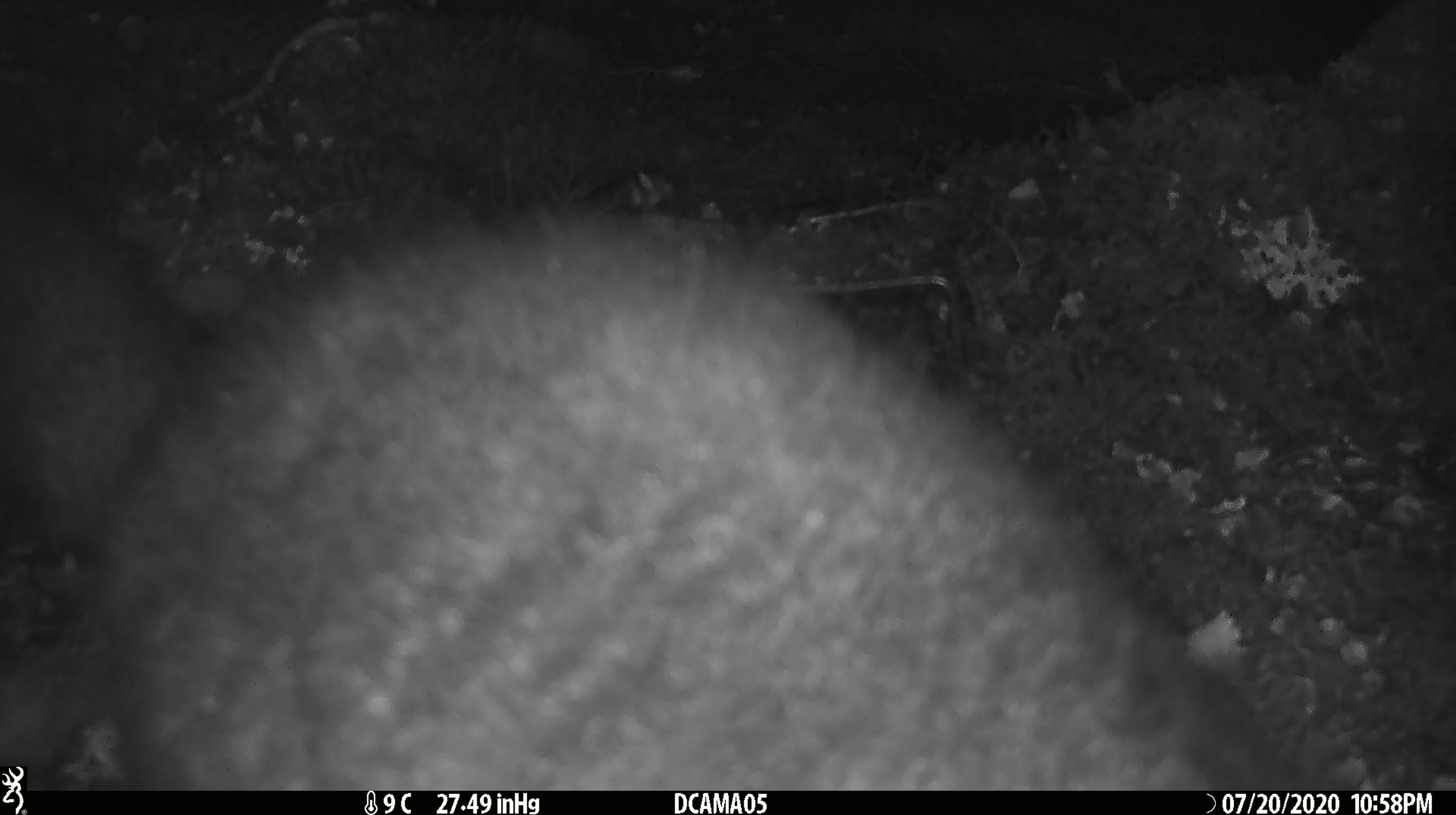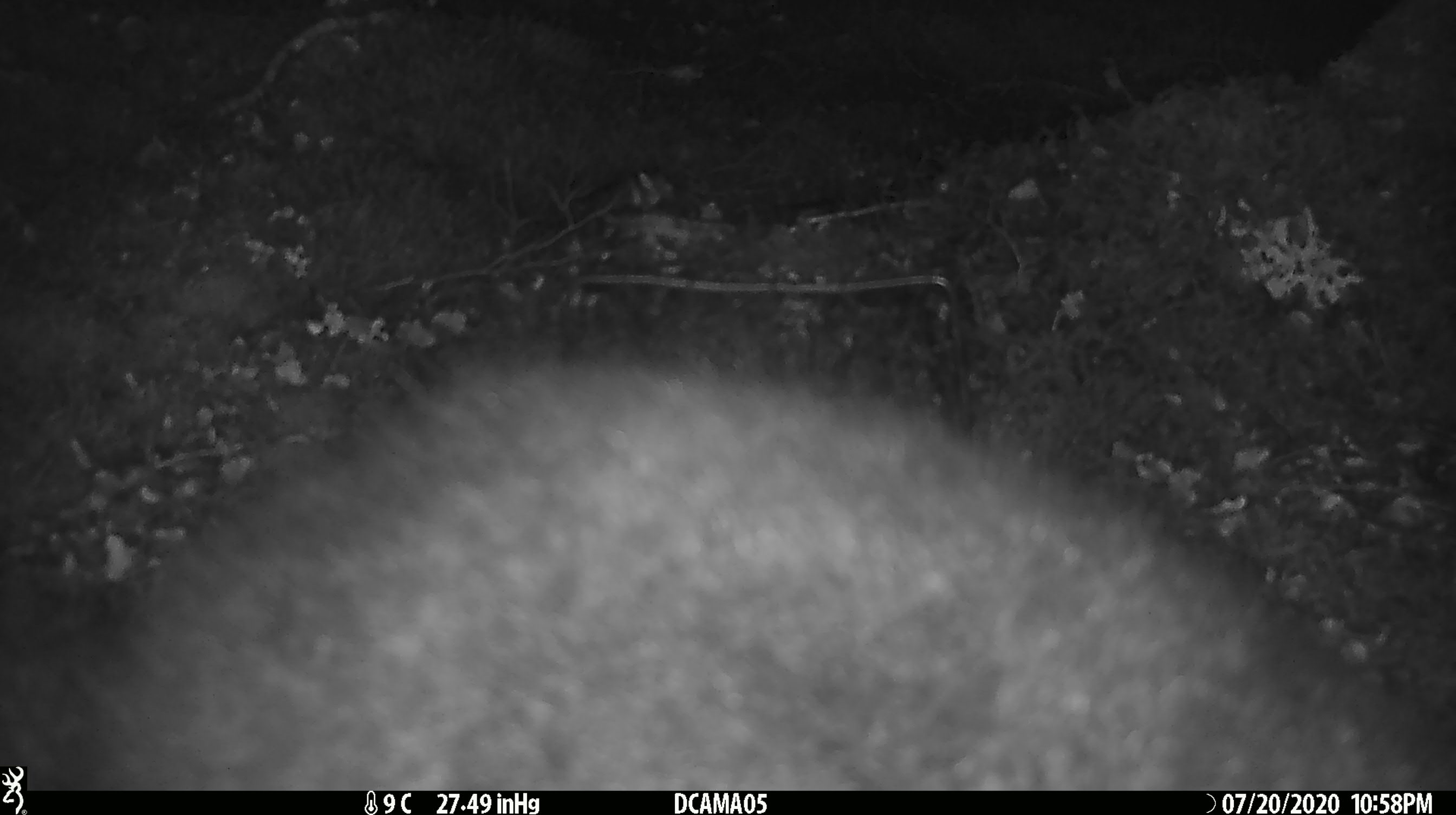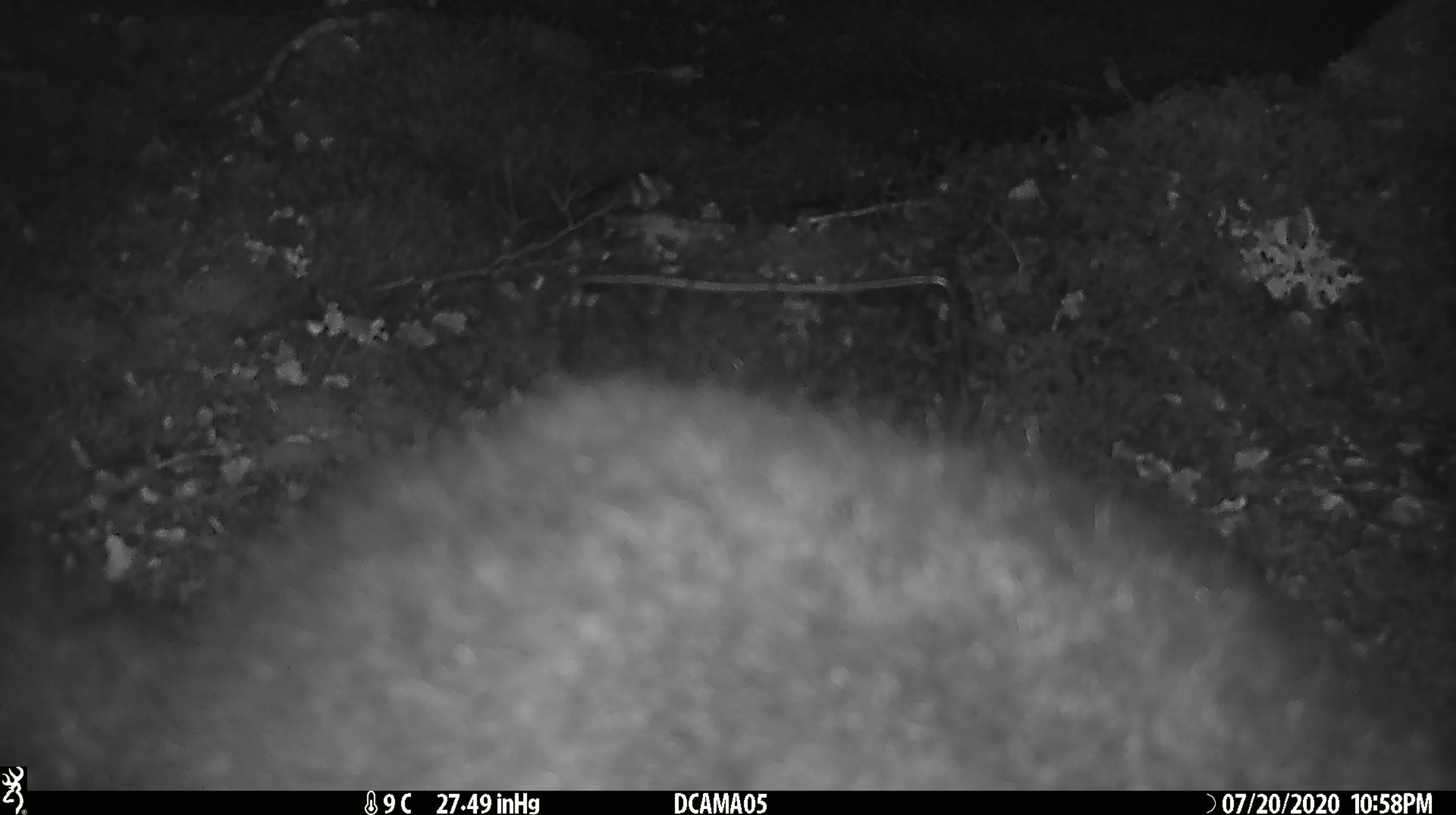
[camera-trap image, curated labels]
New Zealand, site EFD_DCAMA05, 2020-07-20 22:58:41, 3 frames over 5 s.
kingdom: Animalia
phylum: Chordata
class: Mammalia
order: Diprotodontia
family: Phalangeridae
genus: Trichosurus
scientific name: Trichosurus vulpecula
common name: common brushtail possum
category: possum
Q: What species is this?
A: Possum (common brushtail possum) (Trichosurus vulpecula).